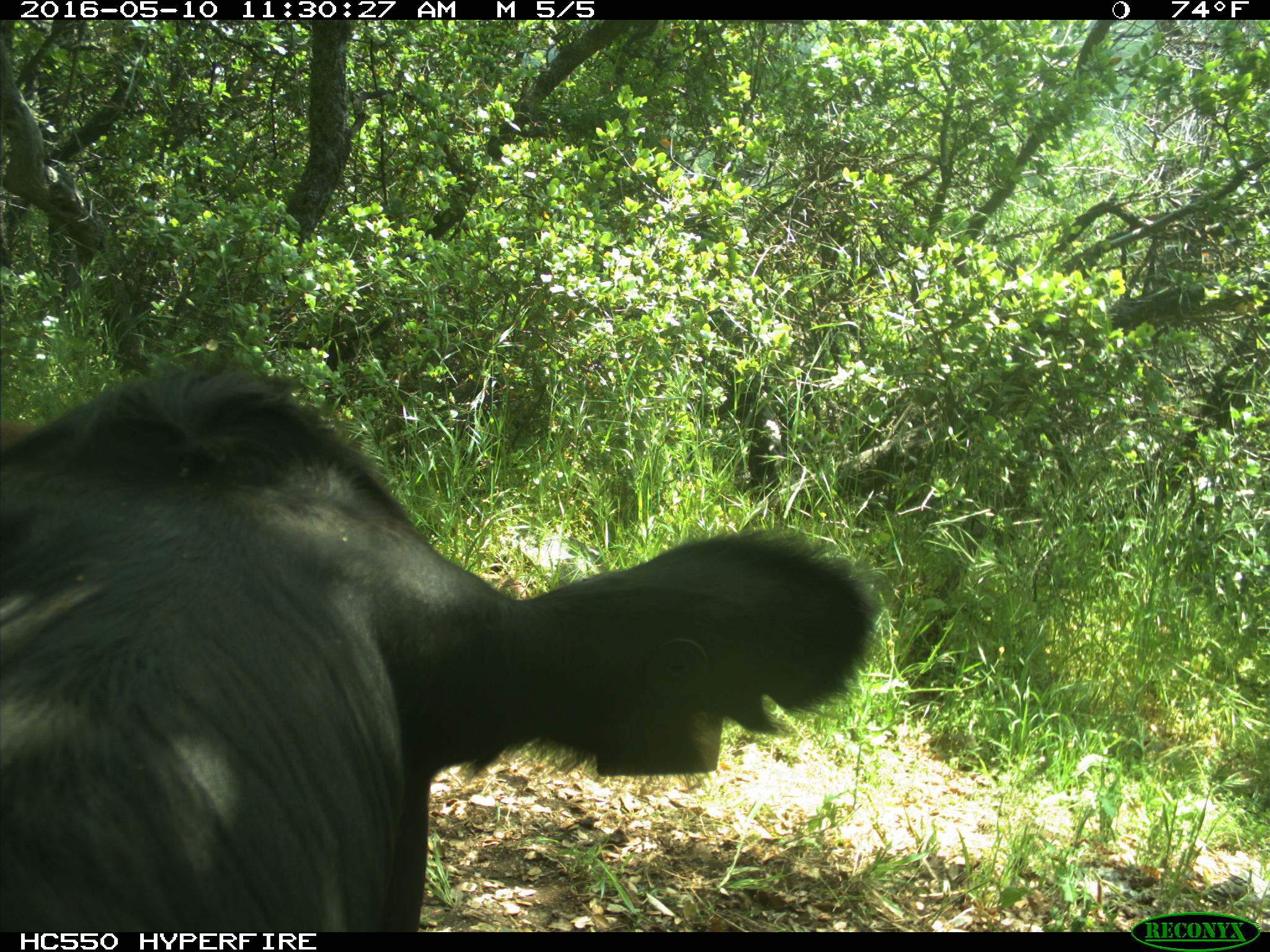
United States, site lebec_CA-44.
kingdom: Animalia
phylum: Chordata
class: Mammalia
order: Artiodactyla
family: Bovidae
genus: Bos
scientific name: Bos taurus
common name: domestic cow